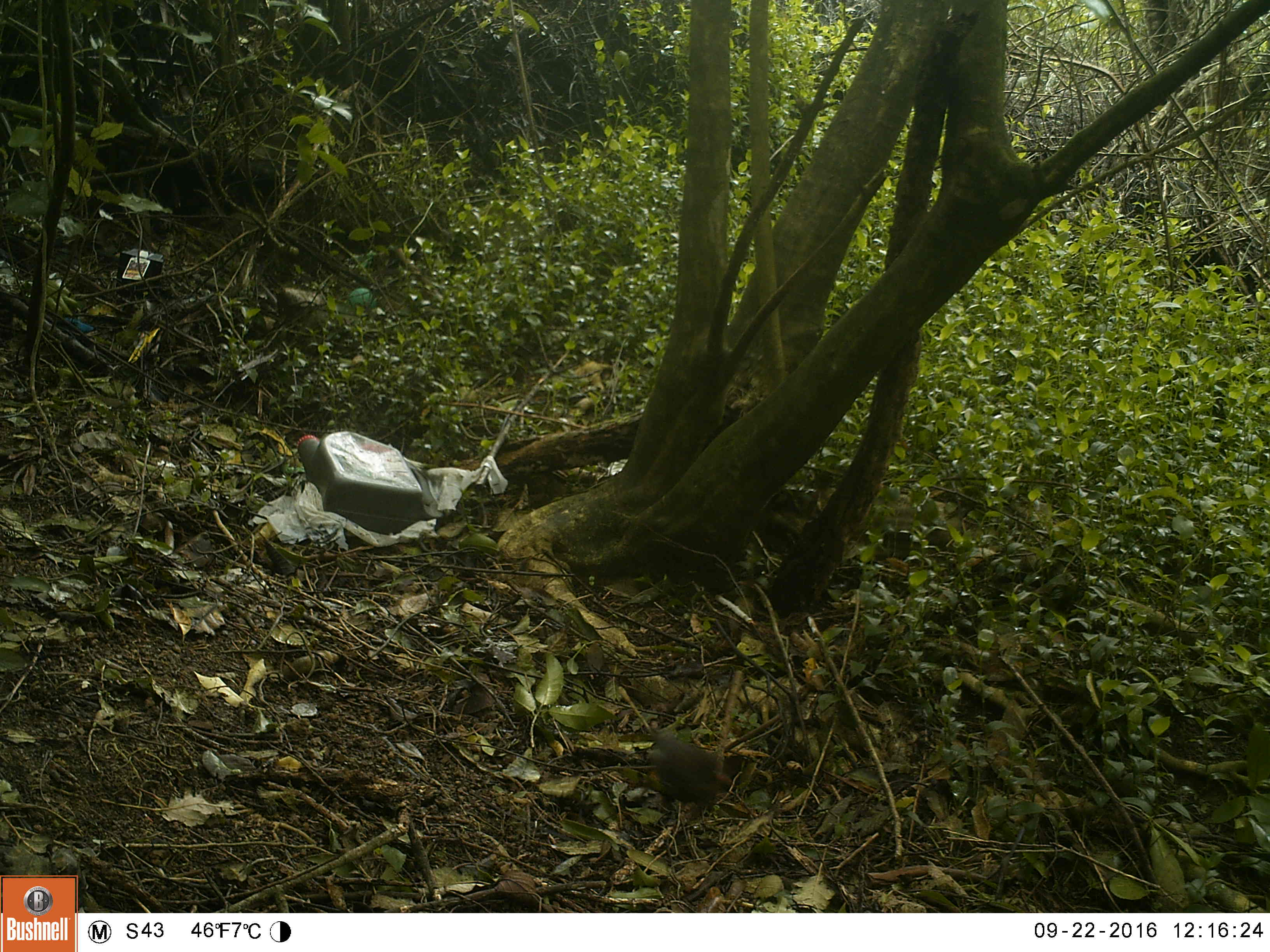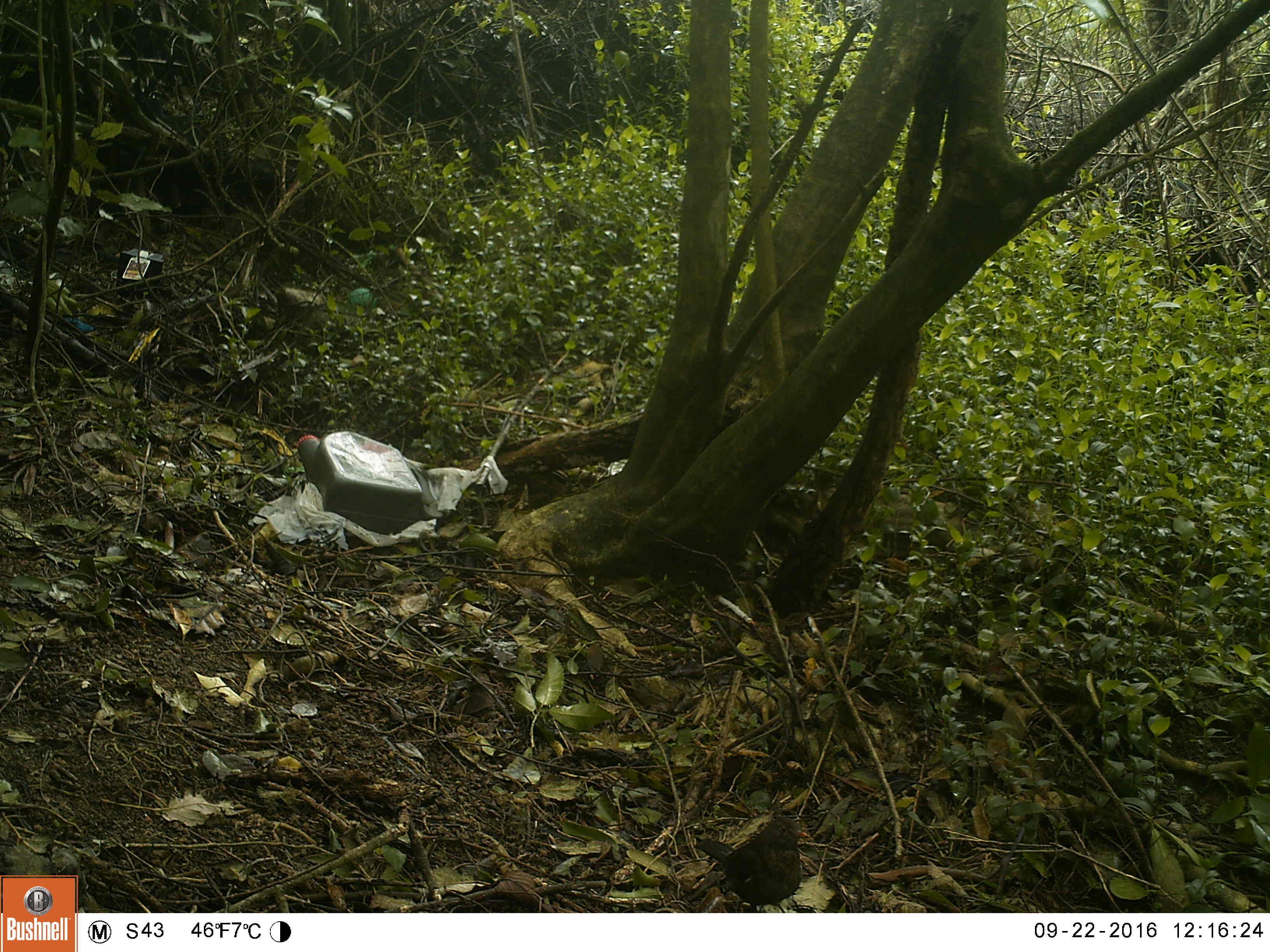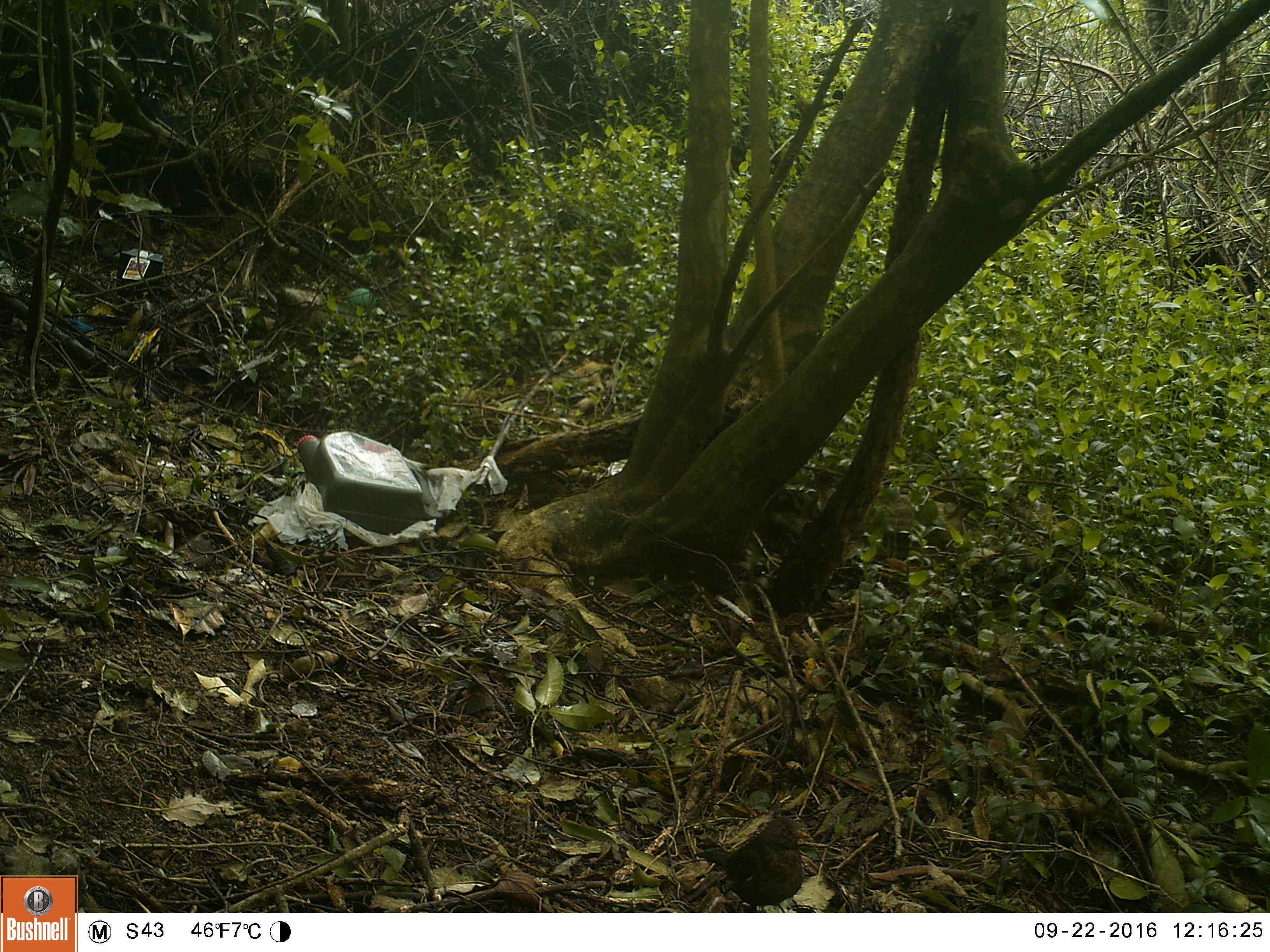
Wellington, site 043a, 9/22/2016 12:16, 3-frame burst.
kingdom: Animalia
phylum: Chordata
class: Aves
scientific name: Aves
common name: bird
Bird (Aves).